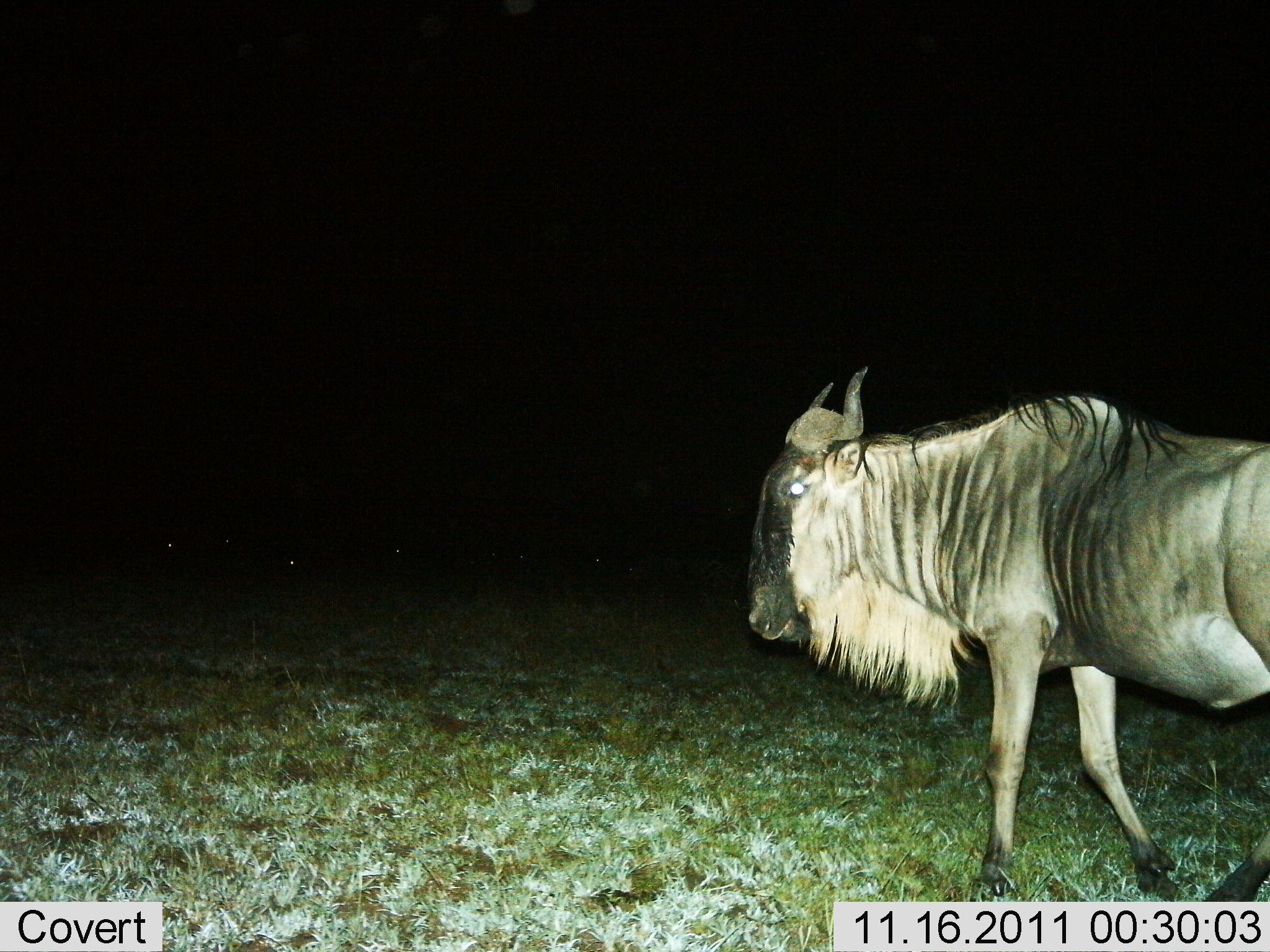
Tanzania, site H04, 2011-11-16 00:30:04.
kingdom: Animalia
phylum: Chordata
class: Mammalia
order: Artiodactyla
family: Bovidae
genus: Connochaetes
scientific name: Connochaetes taurinus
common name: blue wildebeest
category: wildebeest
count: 1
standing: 42%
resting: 0%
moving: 58%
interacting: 0%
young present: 0%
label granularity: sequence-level